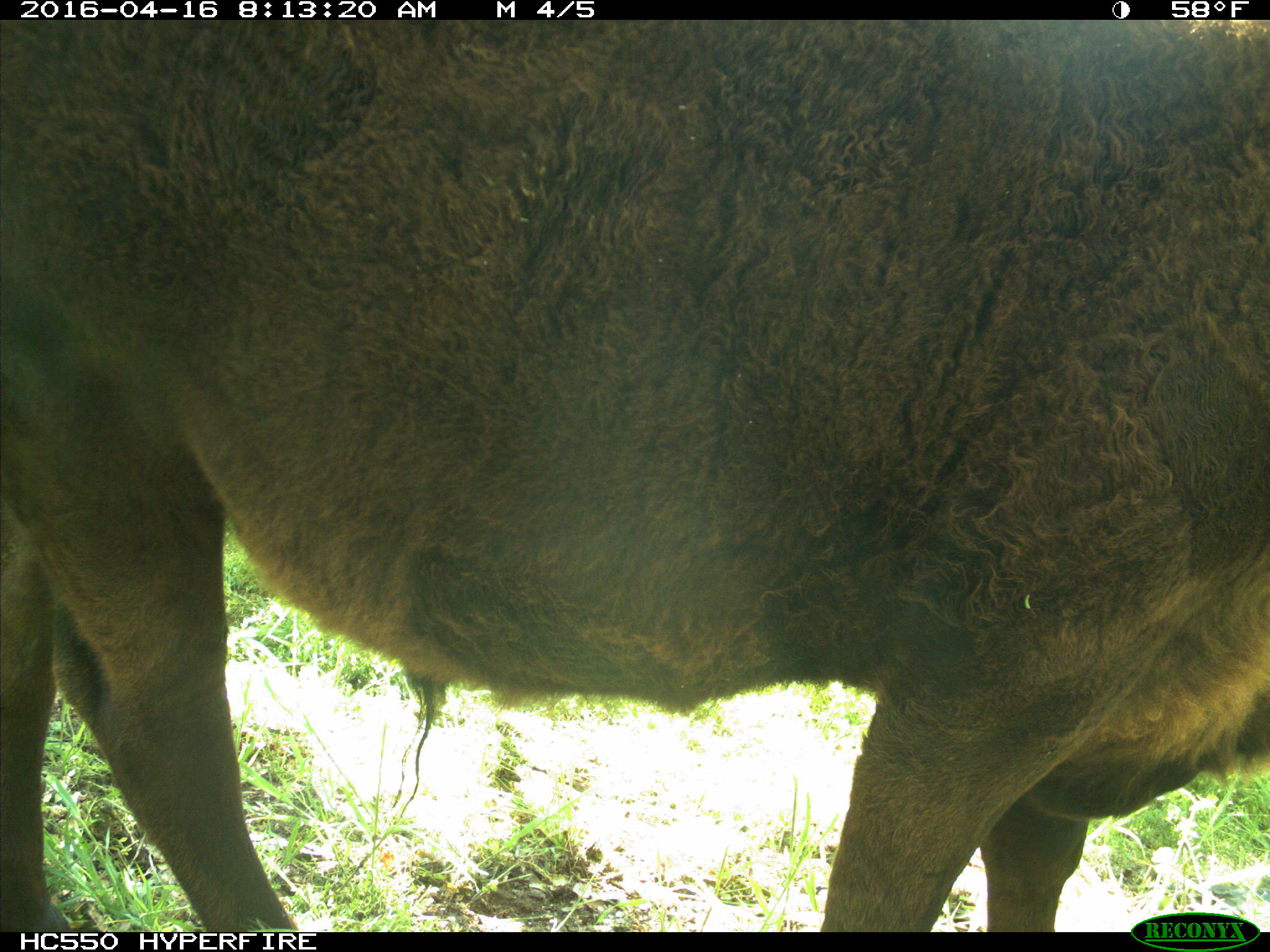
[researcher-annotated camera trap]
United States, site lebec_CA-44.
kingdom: Animalia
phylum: Chordata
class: Mammalia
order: Artiodactyla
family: Bovidae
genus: Bos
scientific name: Bos taurus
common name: domestic cow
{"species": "Bos taurus (domestic cow)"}